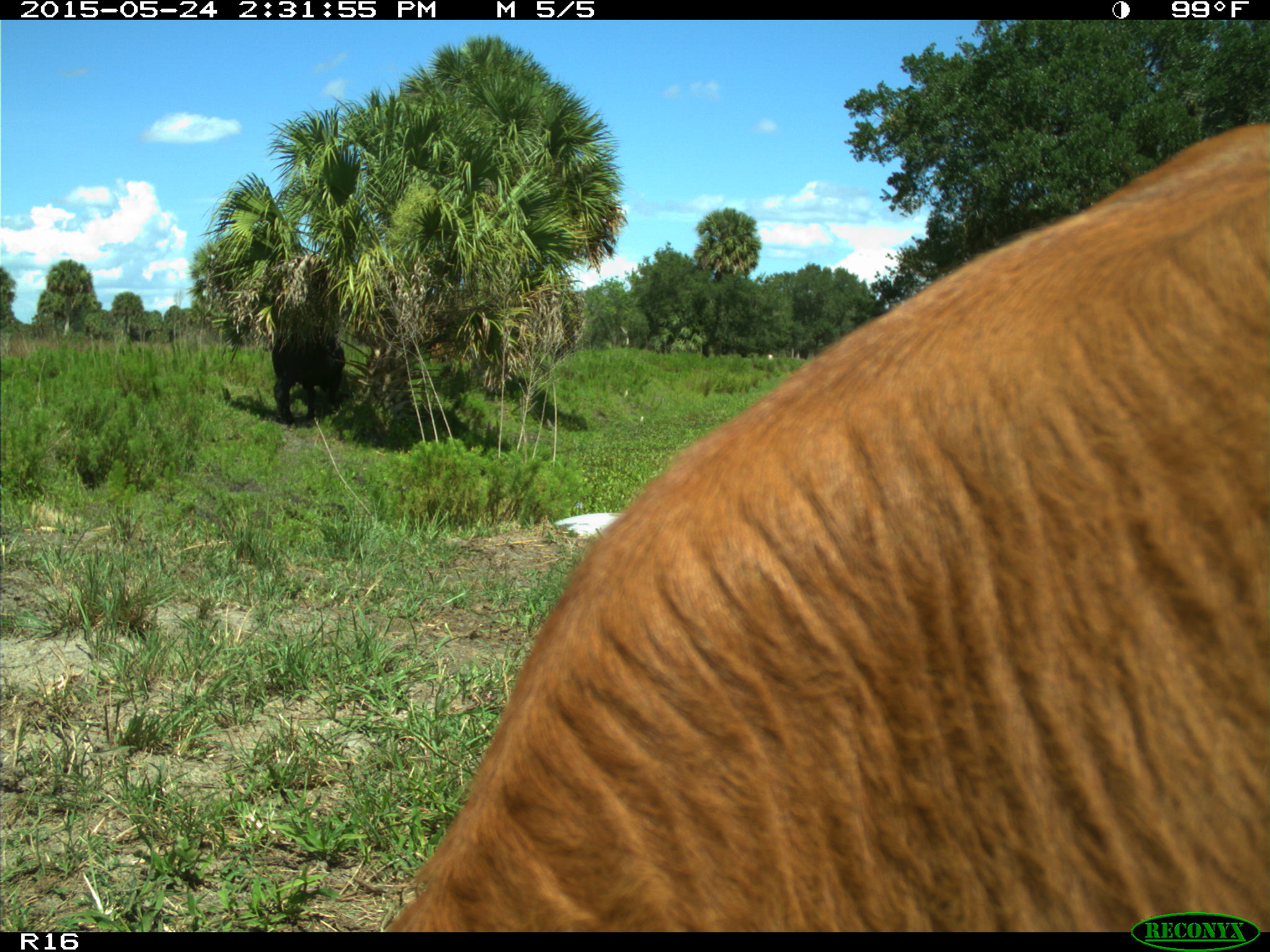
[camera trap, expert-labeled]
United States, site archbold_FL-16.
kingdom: Animalia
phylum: Chordata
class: Mammalia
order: Artiodactyla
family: Bovidae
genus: Bos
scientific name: Bos taurus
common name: domestic cow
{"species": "Bos taurus (domestic cow)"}